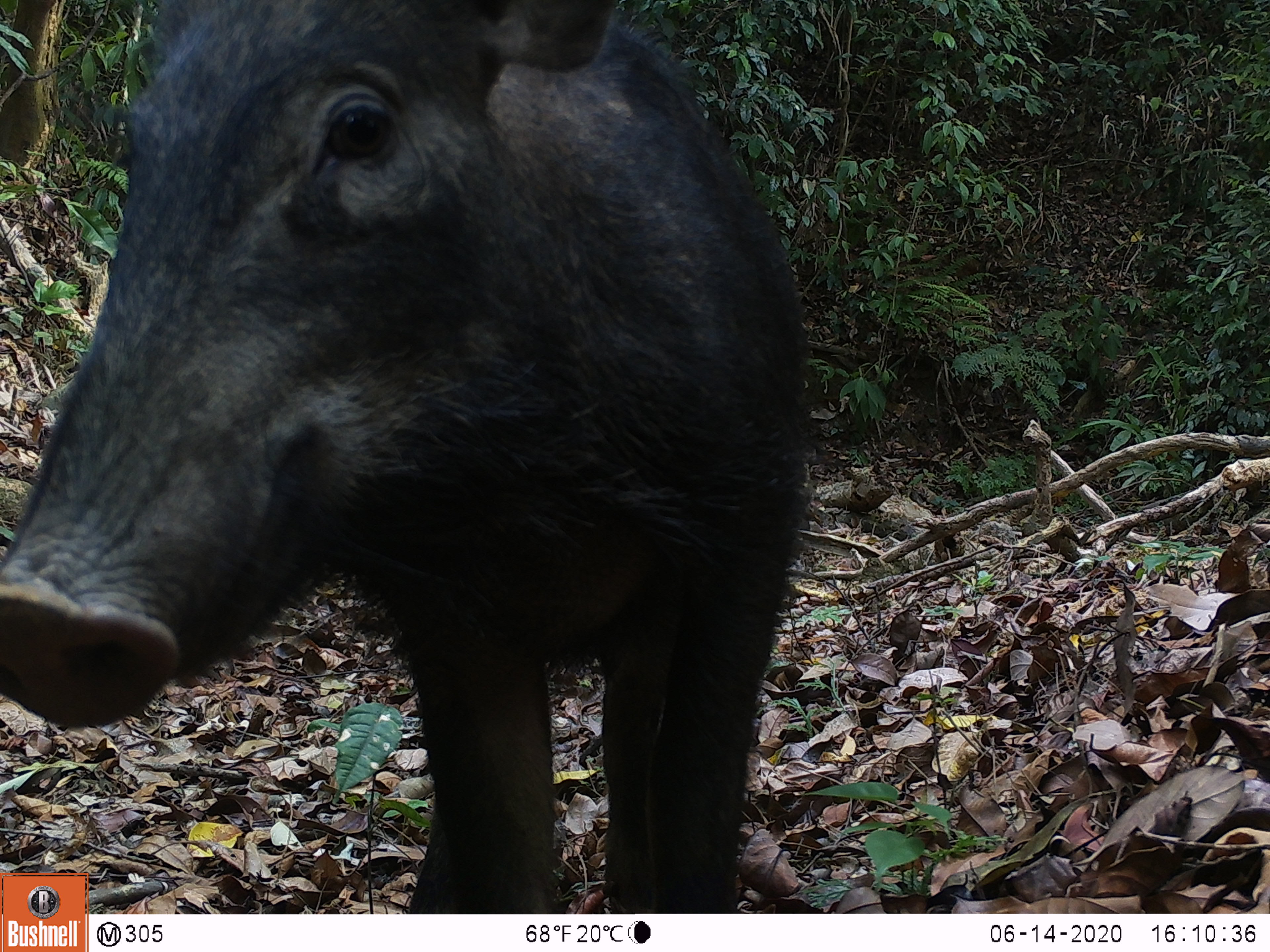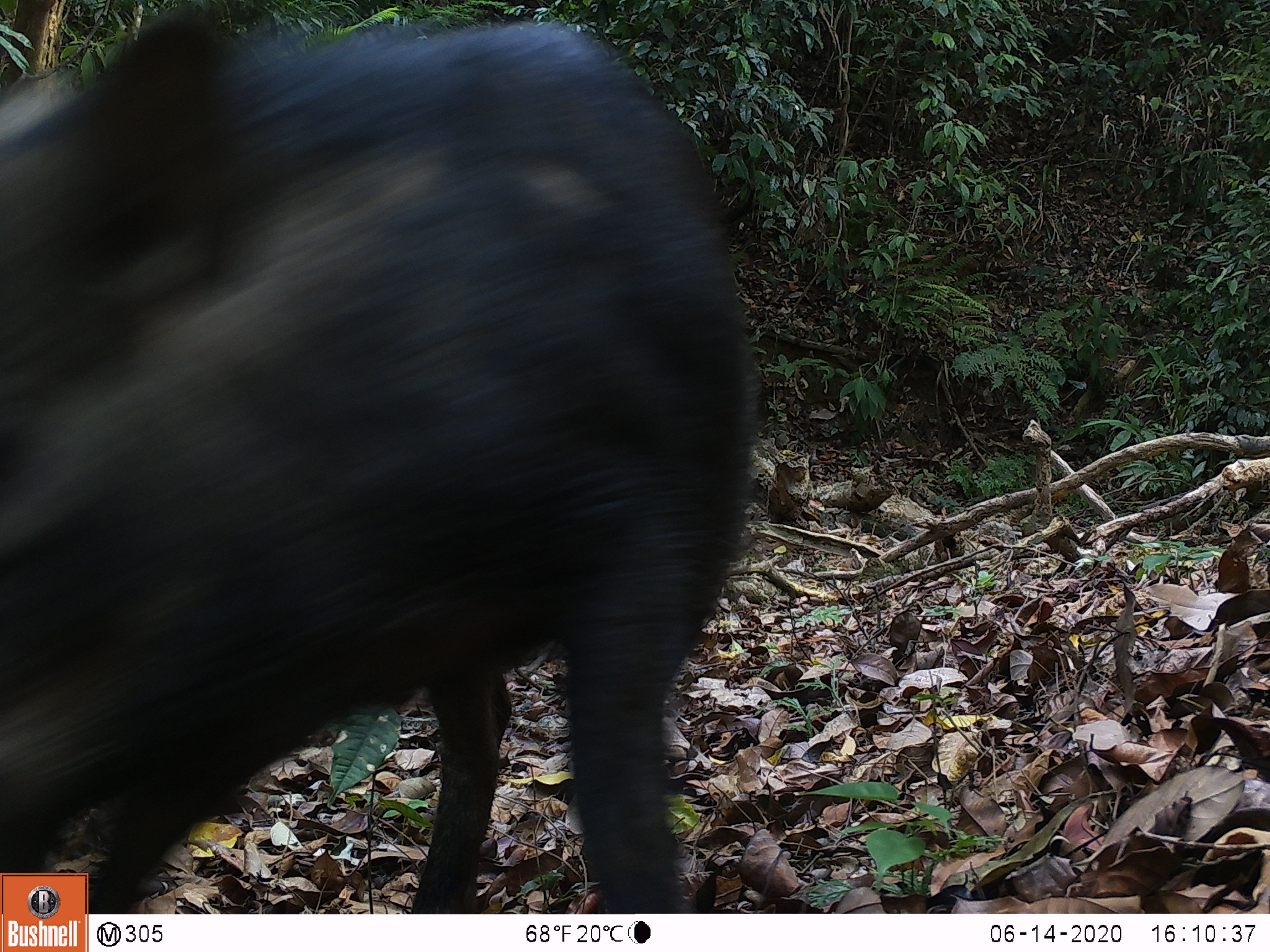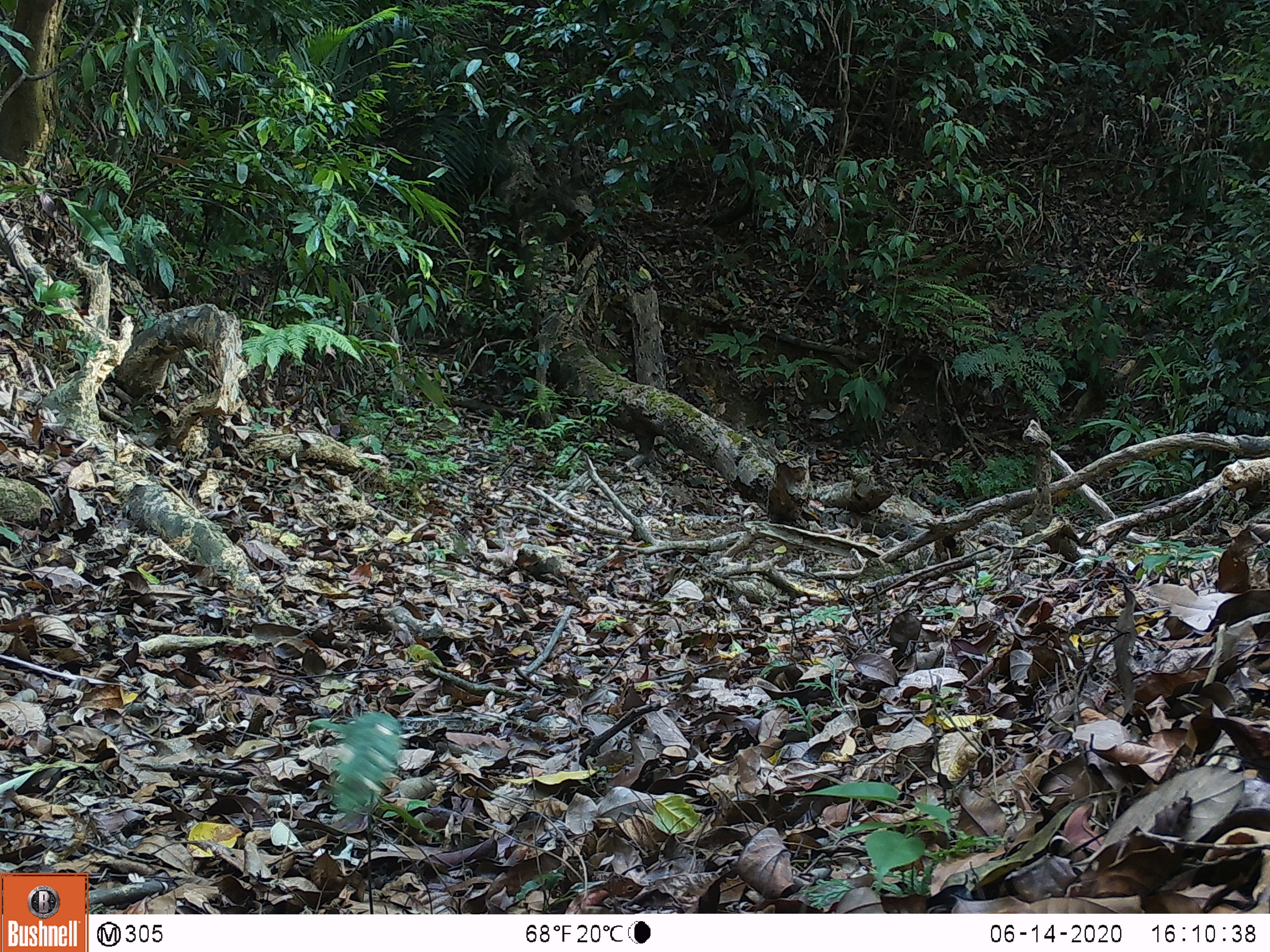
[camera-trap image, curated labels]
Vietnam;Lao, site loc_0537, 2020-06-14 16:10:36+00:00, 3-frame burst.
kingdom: Animalia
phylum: Chordata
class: Mammalia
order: Artiodactyla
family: Suidae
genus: Sus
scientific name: Sus scrofa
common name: eurasian wild pig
Eurasian wild pig (Sus scrofa). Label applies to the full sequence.